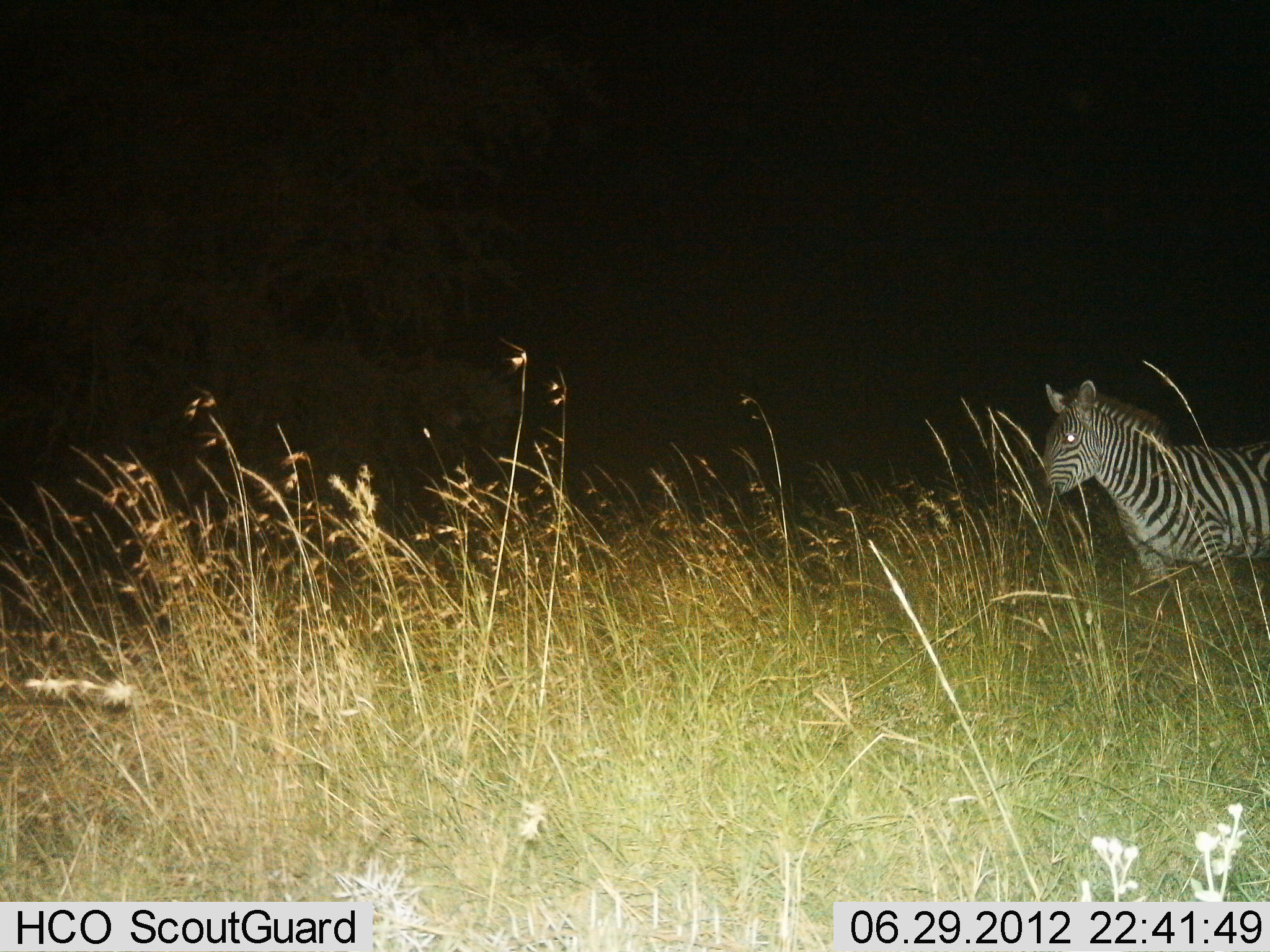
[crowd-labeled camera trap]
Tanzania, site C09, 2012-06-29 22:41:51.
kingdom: Animalia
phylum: Chordata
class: Mammalia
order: Perissodactyla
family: Equidae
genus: Equus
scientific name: Equus quagga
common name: plains zebra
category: zebra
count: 1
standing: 40%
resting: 0%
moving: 60%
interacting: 0%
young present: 0%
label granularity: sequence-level